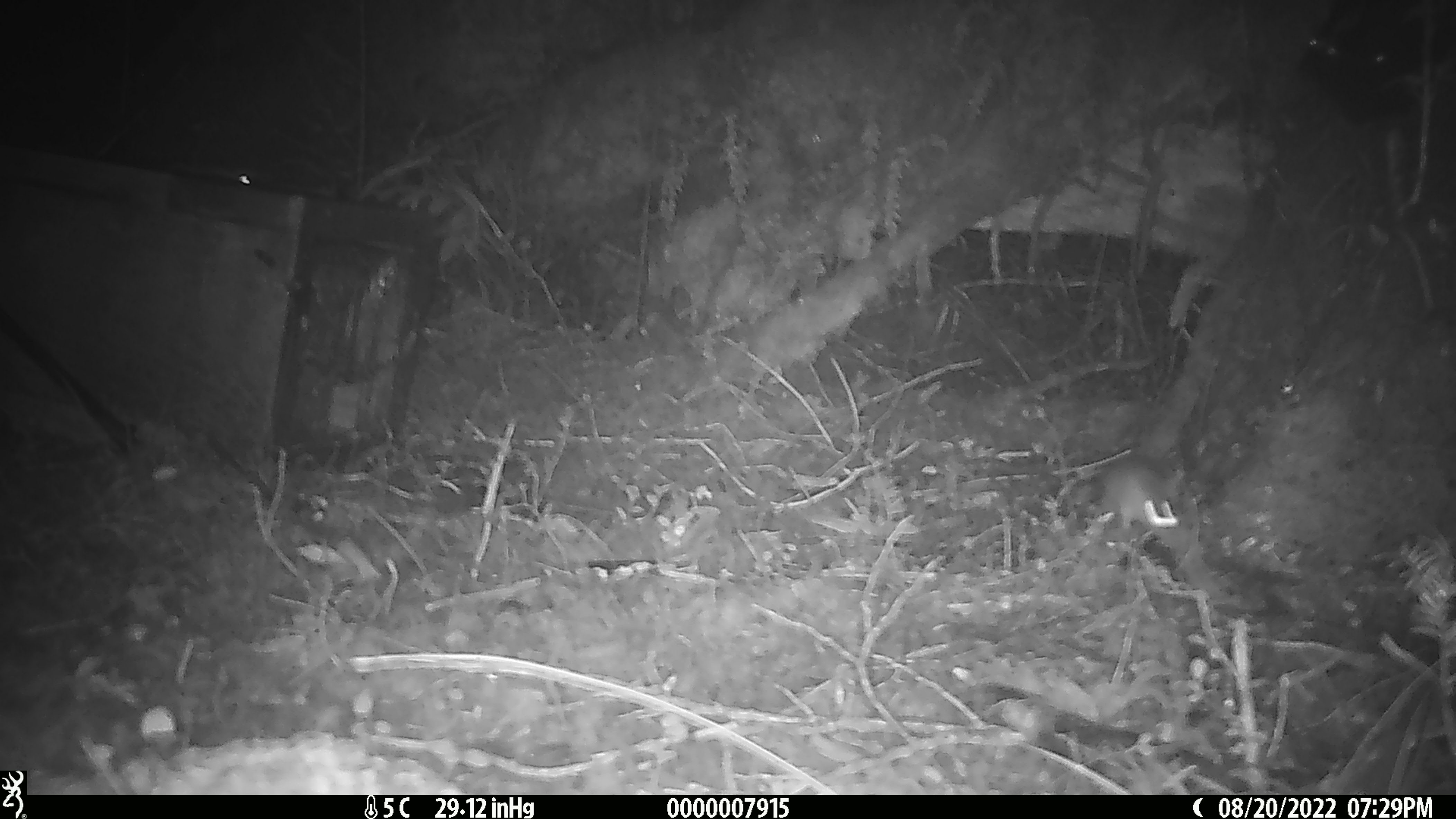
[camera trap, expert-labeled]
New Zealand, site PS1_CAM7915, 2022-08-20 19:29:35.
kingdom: Animalia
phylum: Chordata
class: Mammalia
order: Rodentia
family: Muridae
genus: Mus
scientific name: Mus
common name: mouse